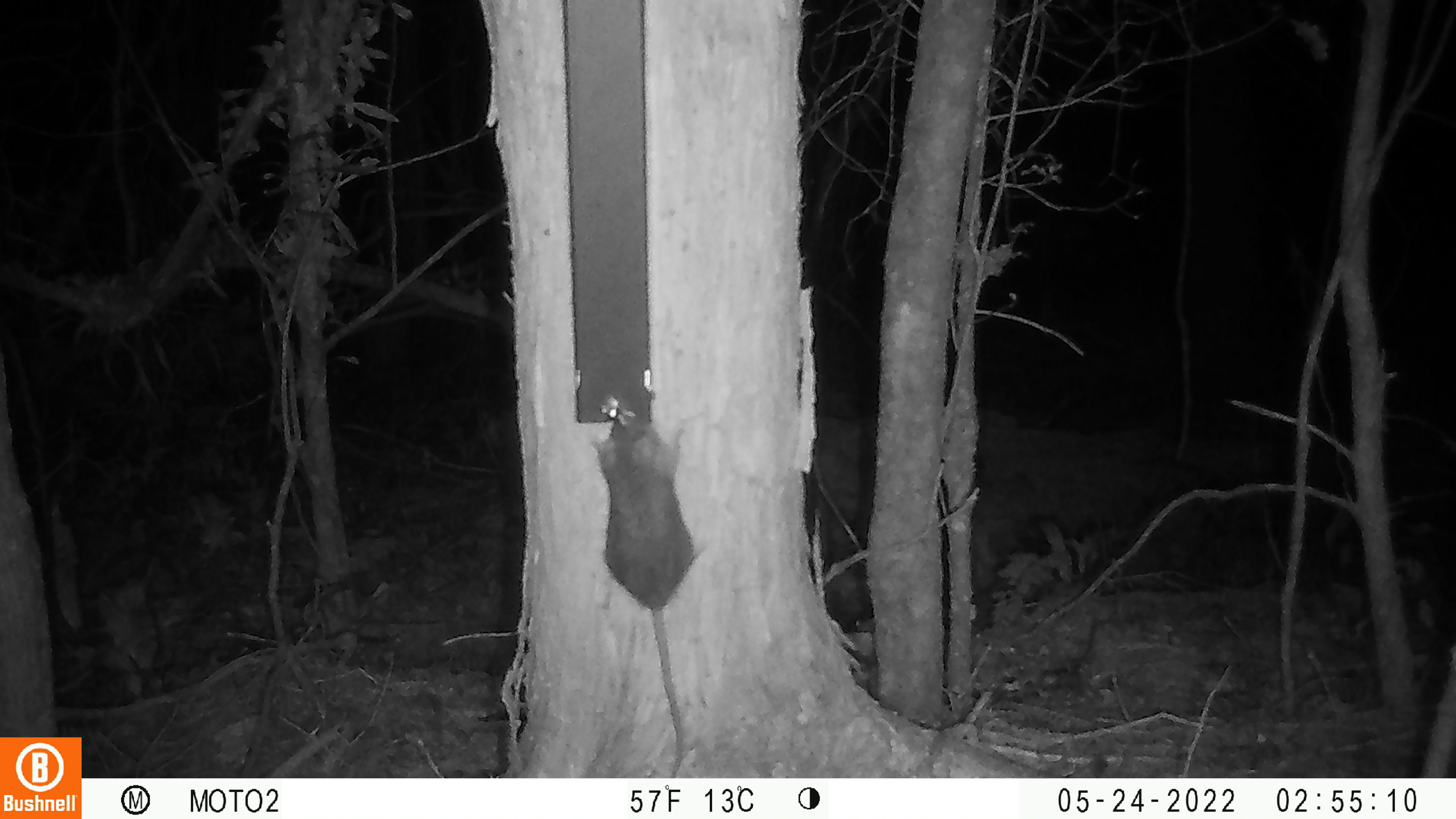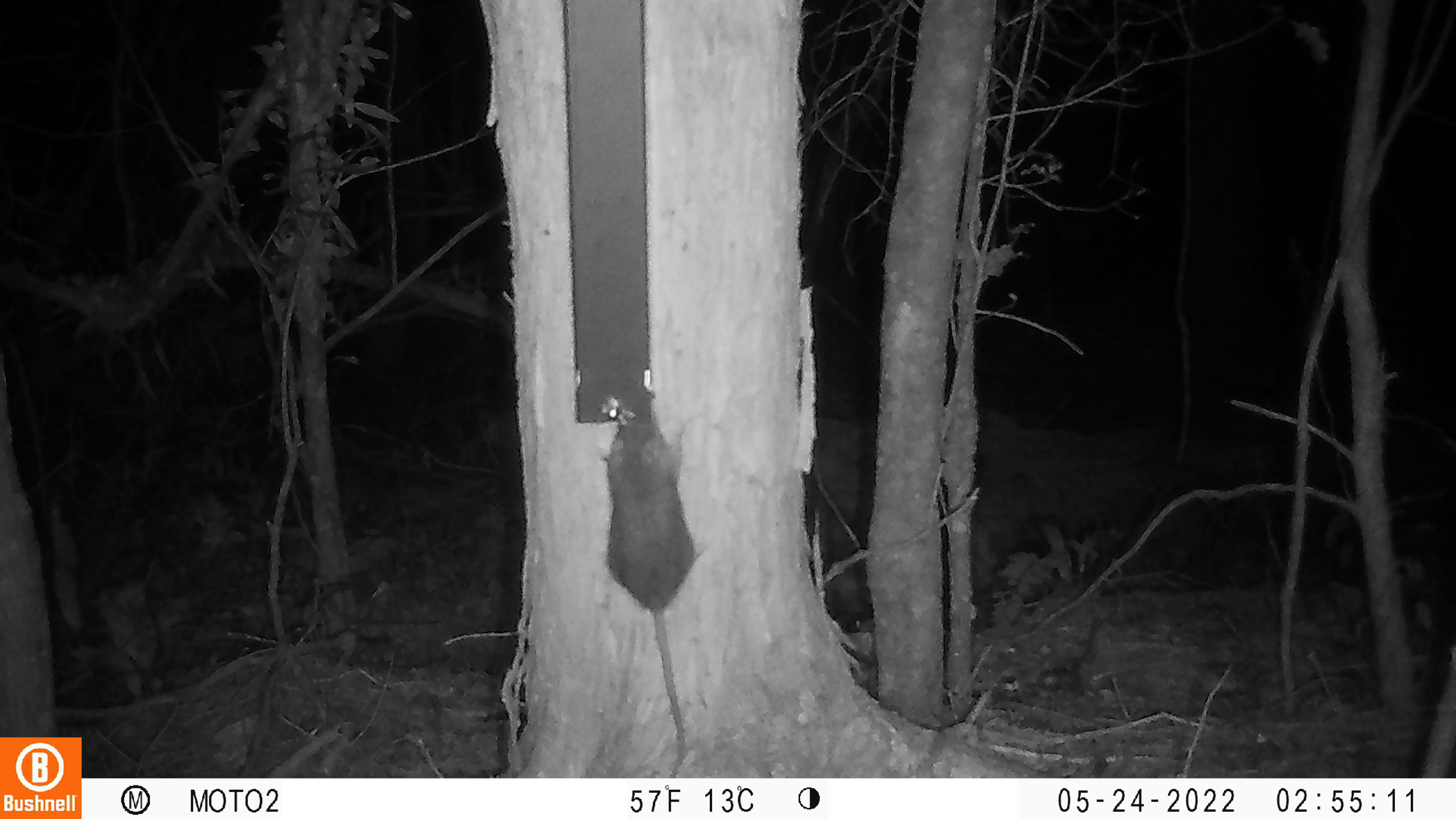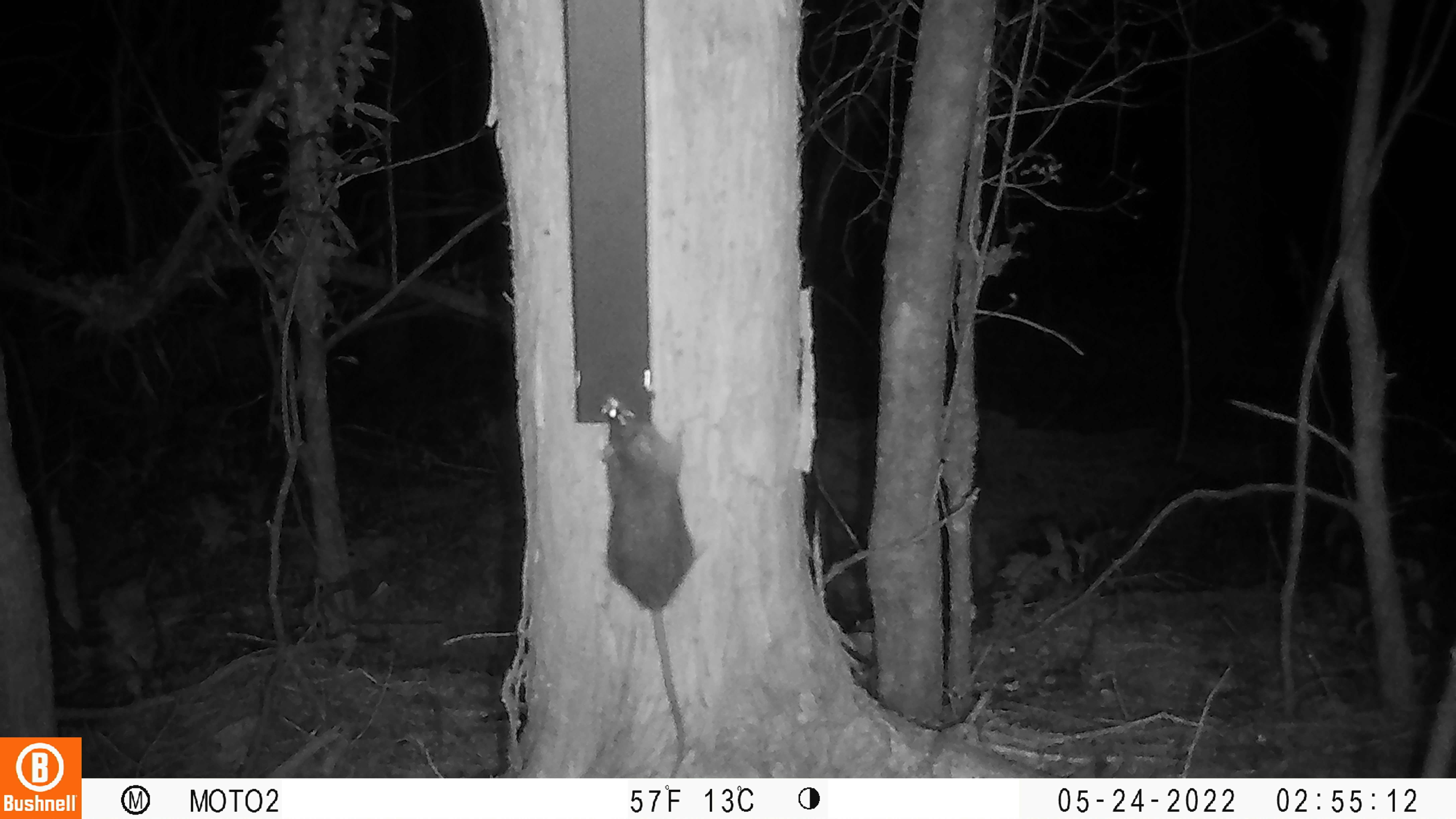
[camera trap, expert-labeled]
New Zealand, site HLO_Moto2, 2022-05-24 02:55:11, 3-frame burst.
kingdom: Animalia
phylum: Chordata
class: Mammalia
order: Rodentia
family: Muridae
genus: Rattus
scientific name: Rattus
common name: rat